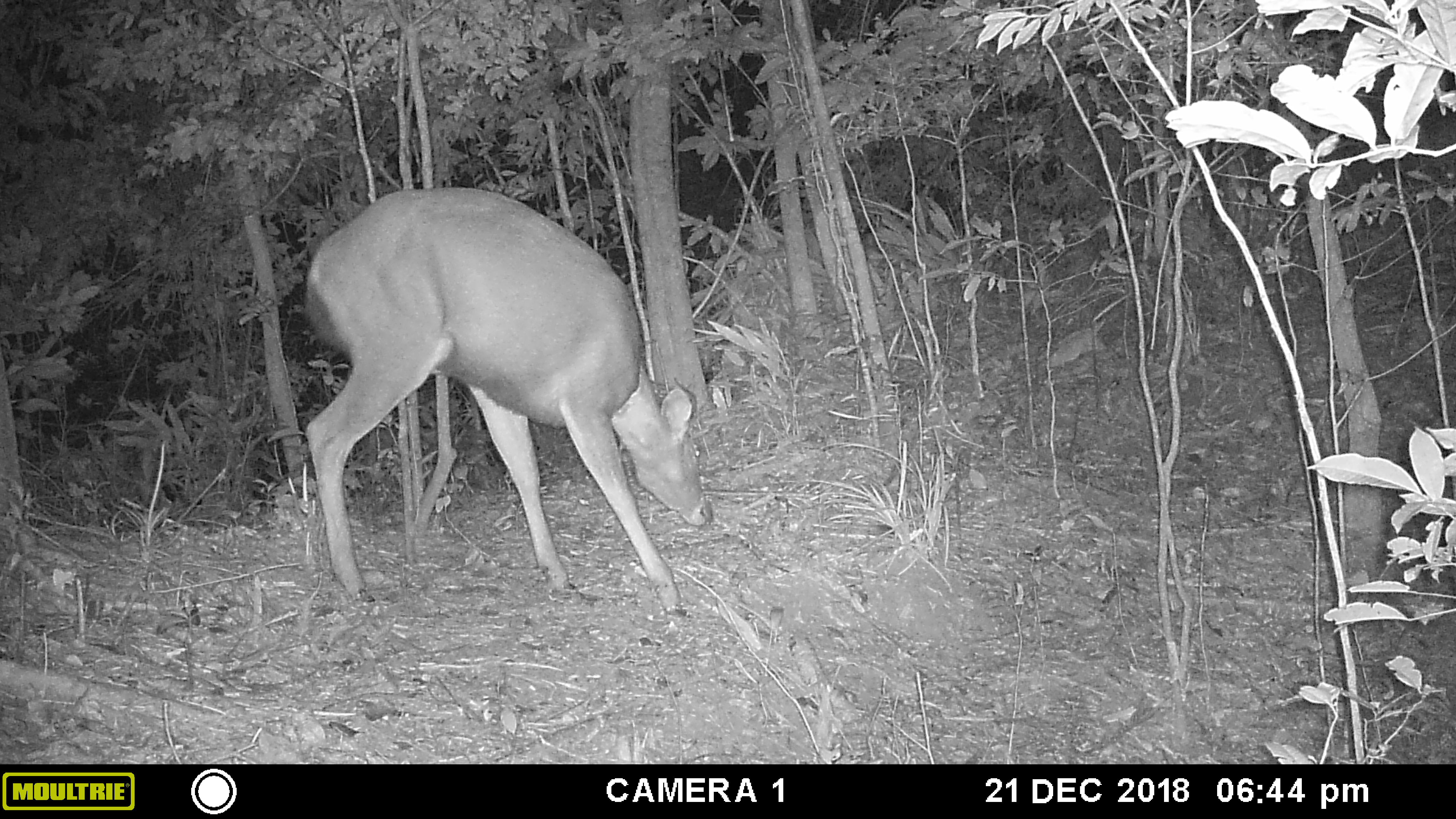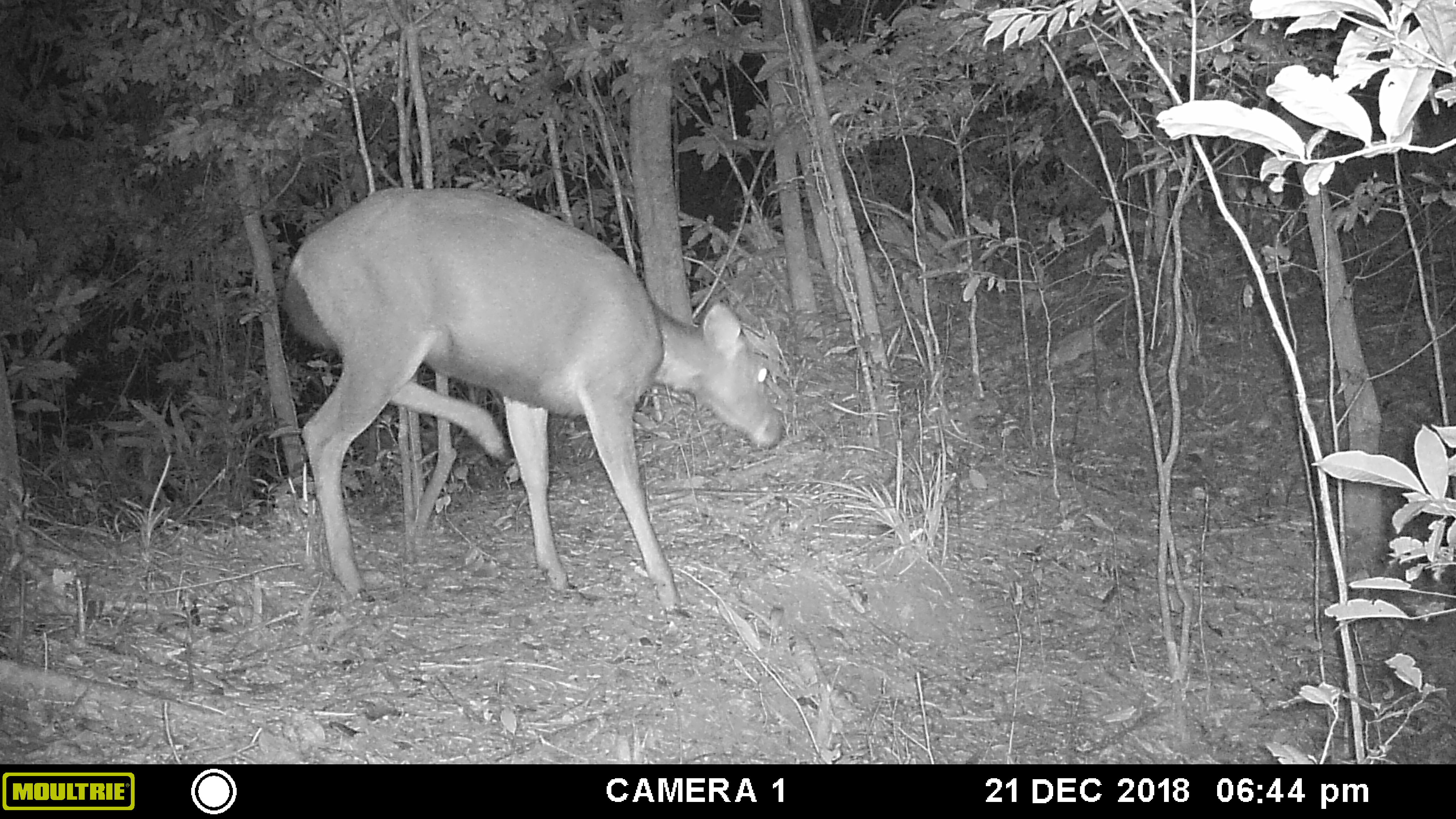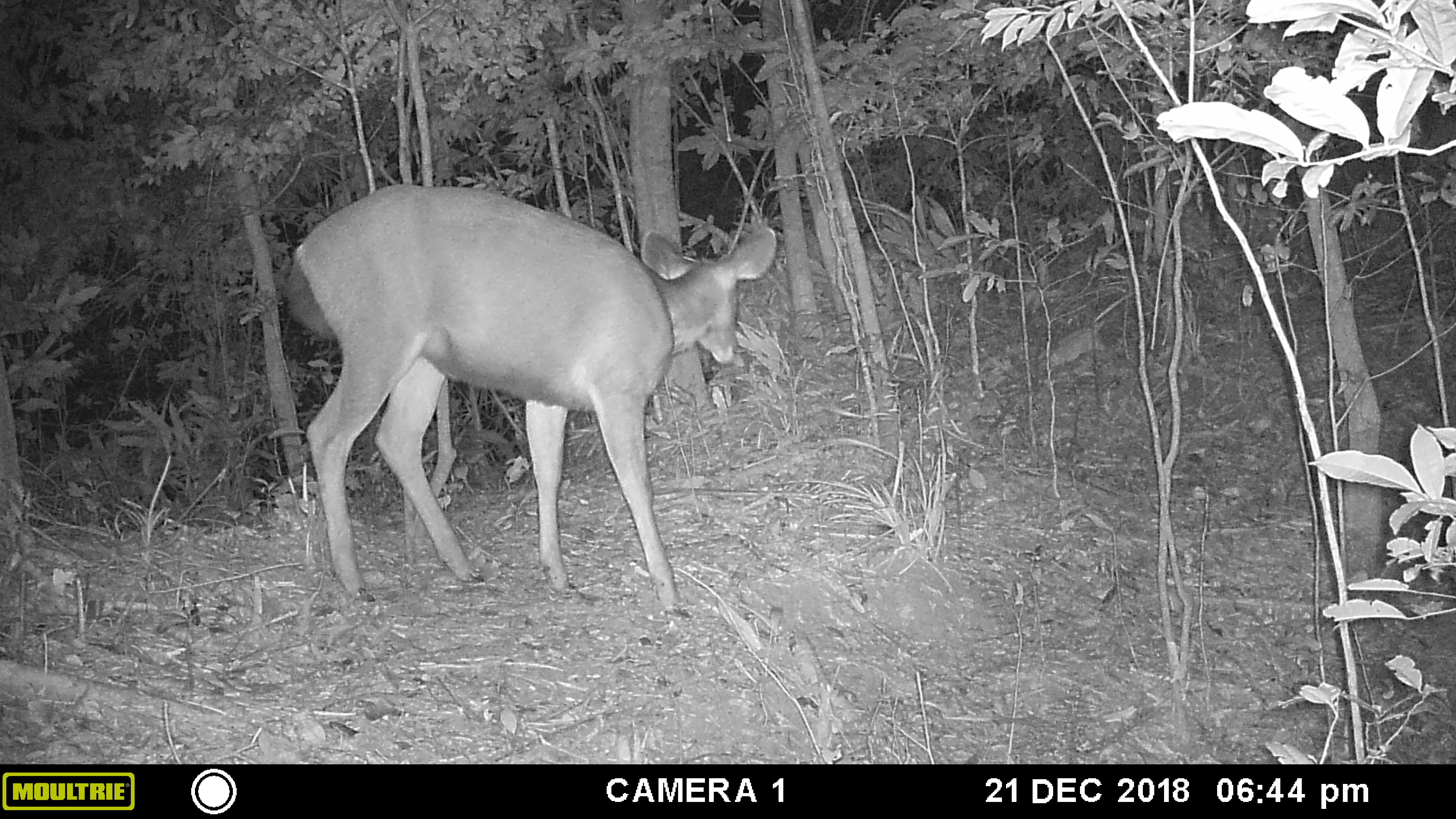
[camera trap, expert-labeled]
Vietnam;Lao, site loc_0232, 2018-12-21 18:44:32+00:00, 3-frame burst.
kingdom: Animalia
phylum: Chordata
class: Mammalia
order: Artiodactyla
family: Cervidae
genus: Rusa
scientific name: Rusa unicolor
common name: sambar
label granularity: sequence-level